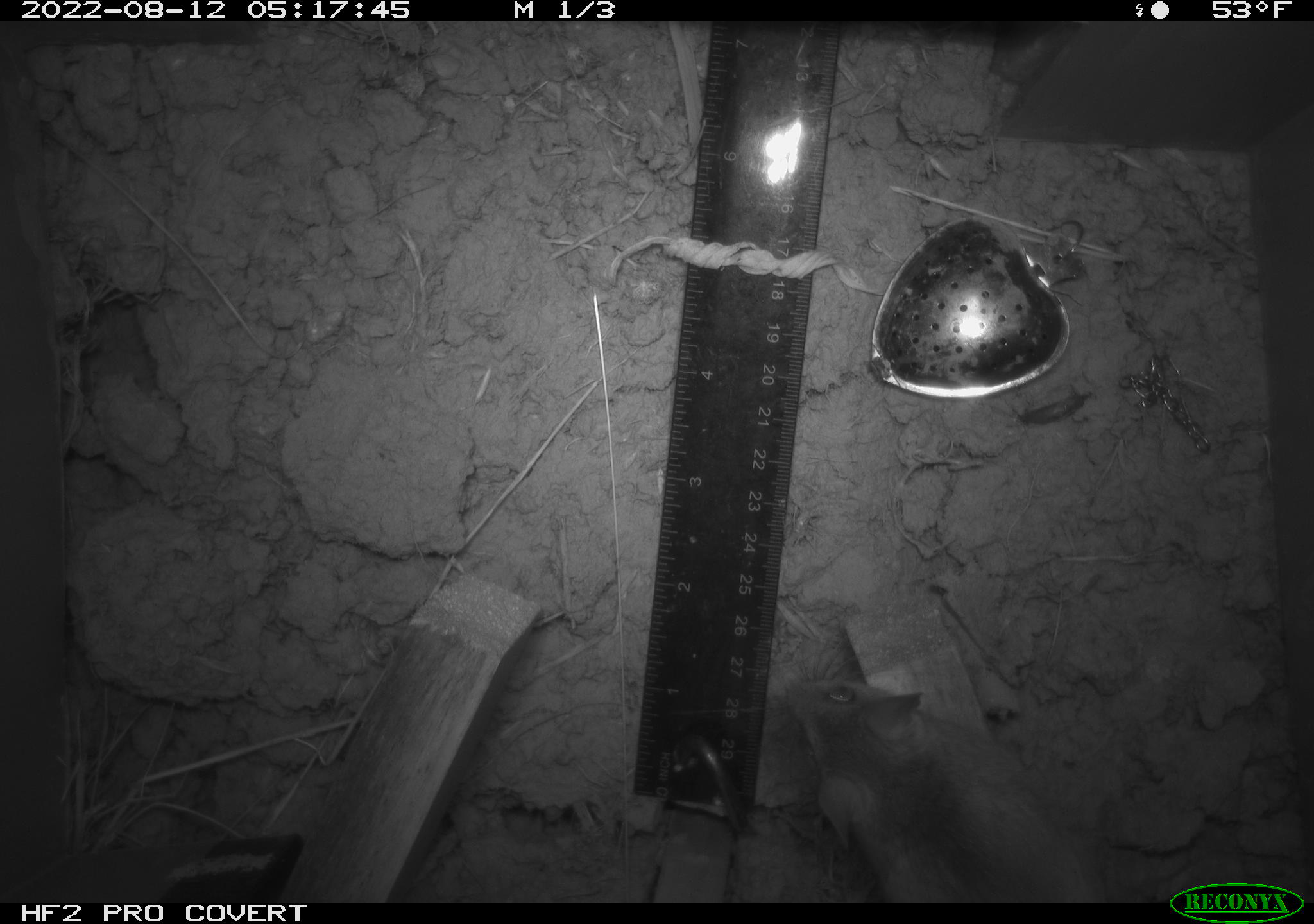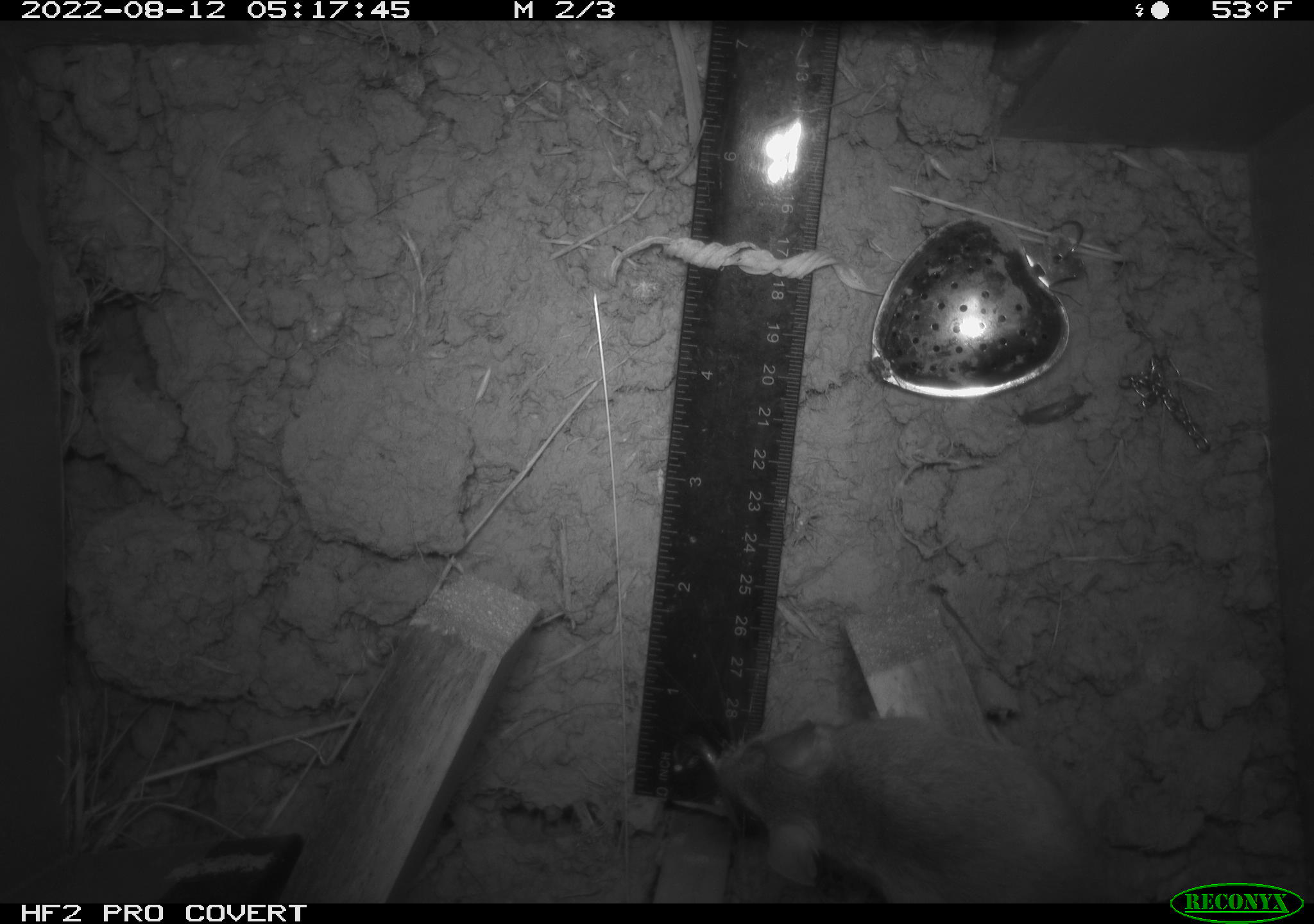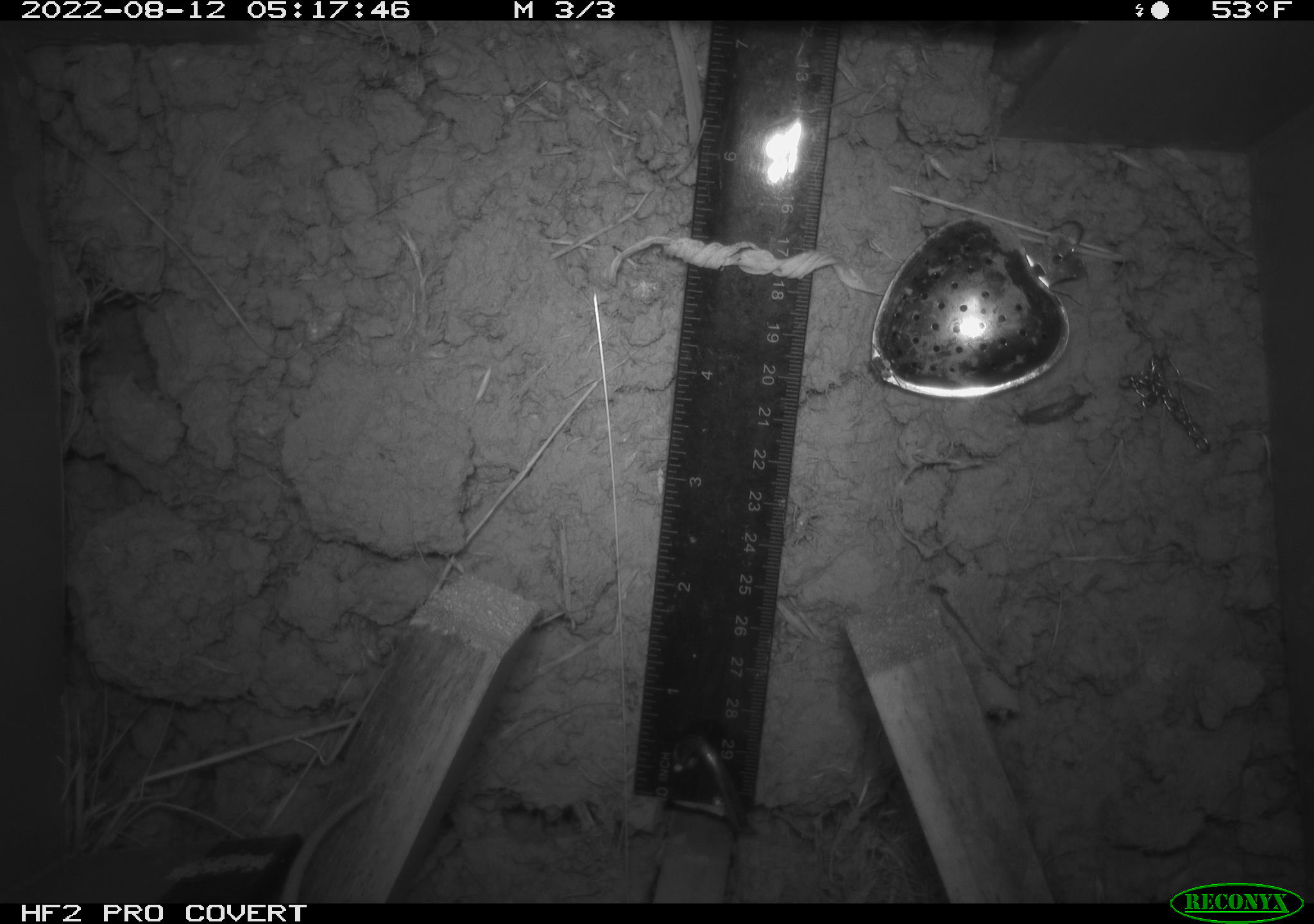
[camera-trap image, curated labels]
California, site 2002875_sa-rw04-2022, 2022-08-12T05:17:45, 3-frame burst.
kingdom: Animalia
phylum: Chordata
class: Mammalia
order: Rodentia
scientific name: Rodentia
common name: mouse species